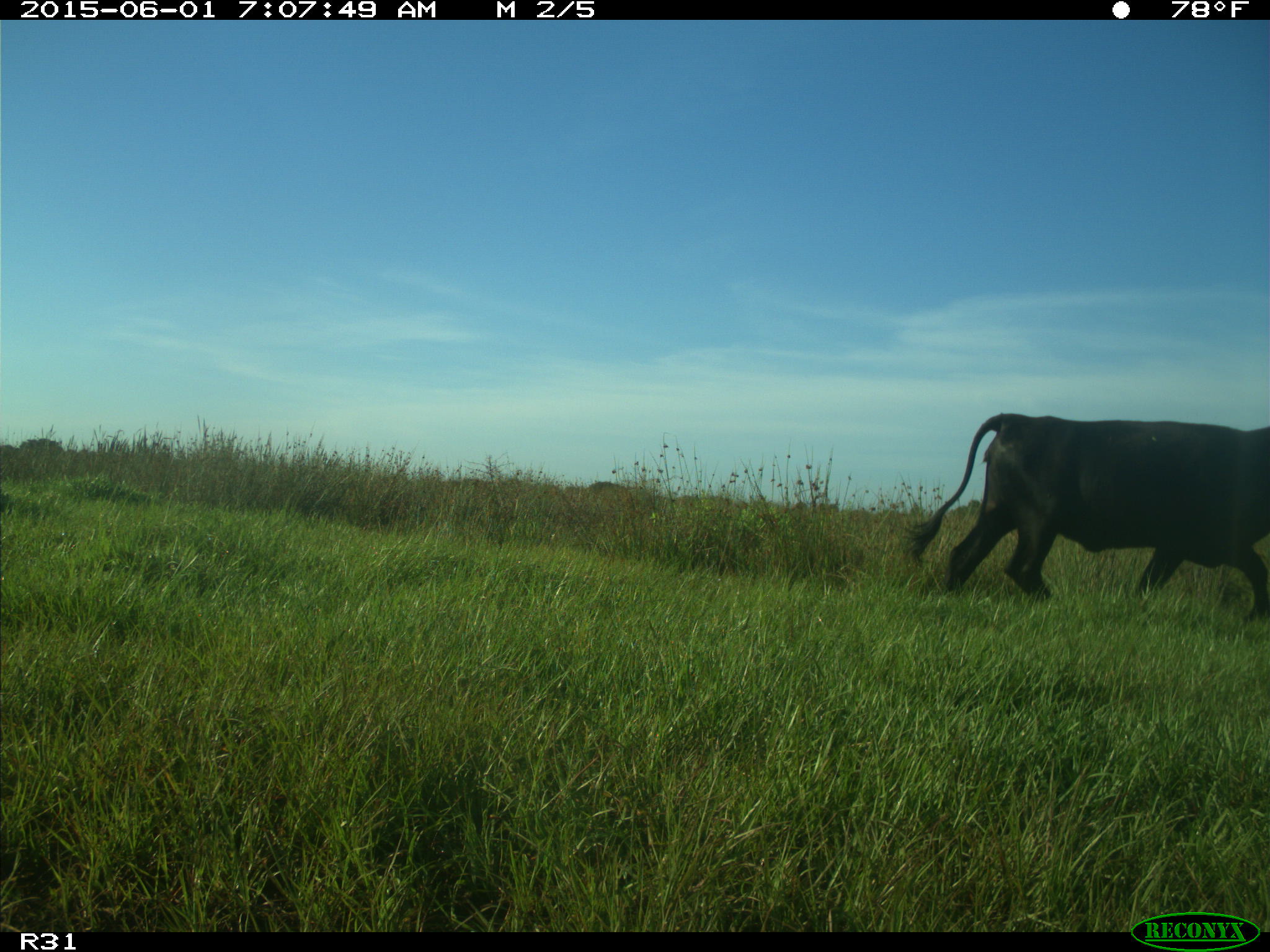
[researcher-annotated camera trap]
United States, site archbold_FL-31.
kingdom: Animalia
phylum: Chordata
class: Mammalia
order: Artiodactyla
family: Bovidae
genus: Bos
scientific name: Bos taurus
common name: domestic cow